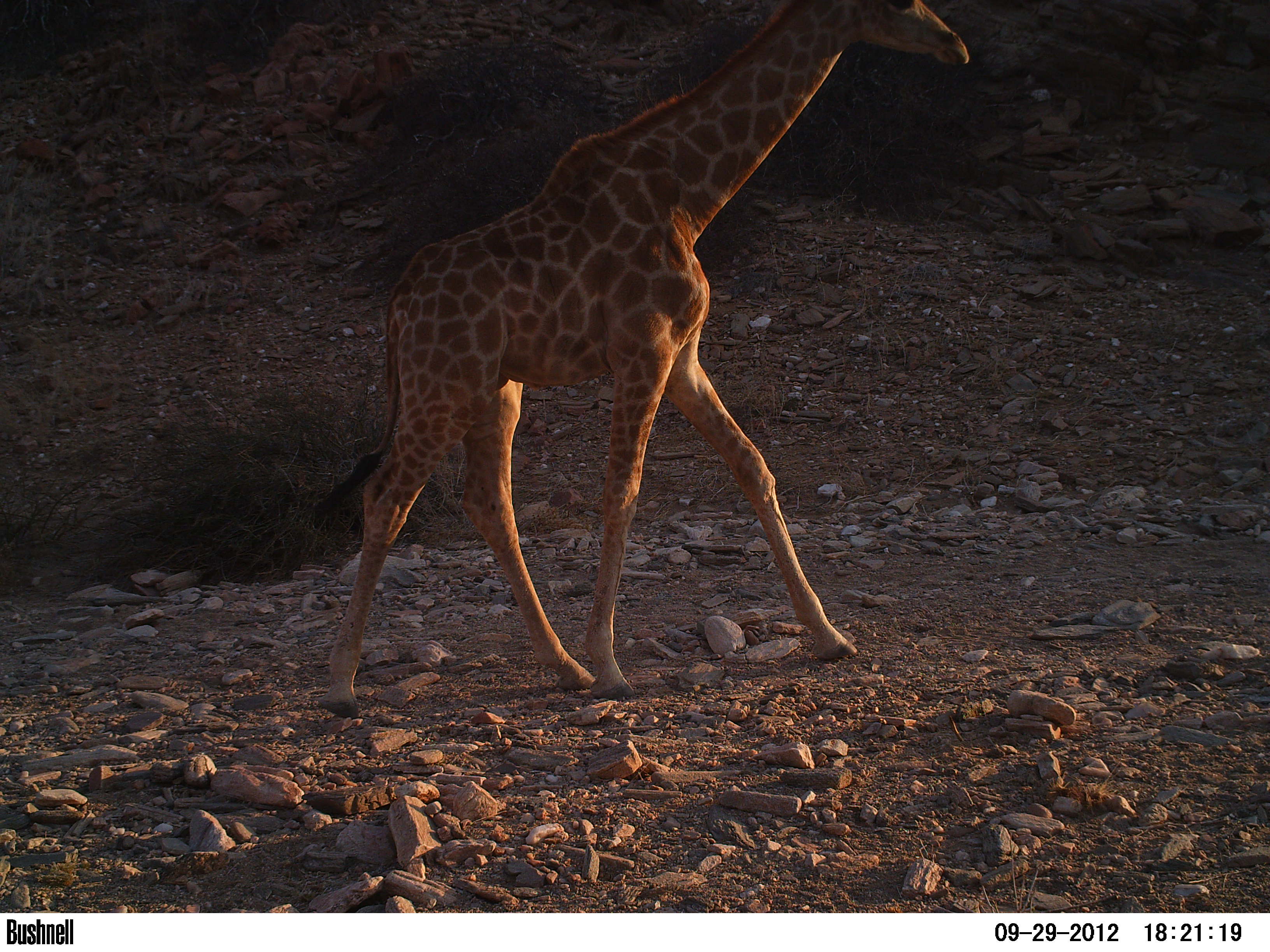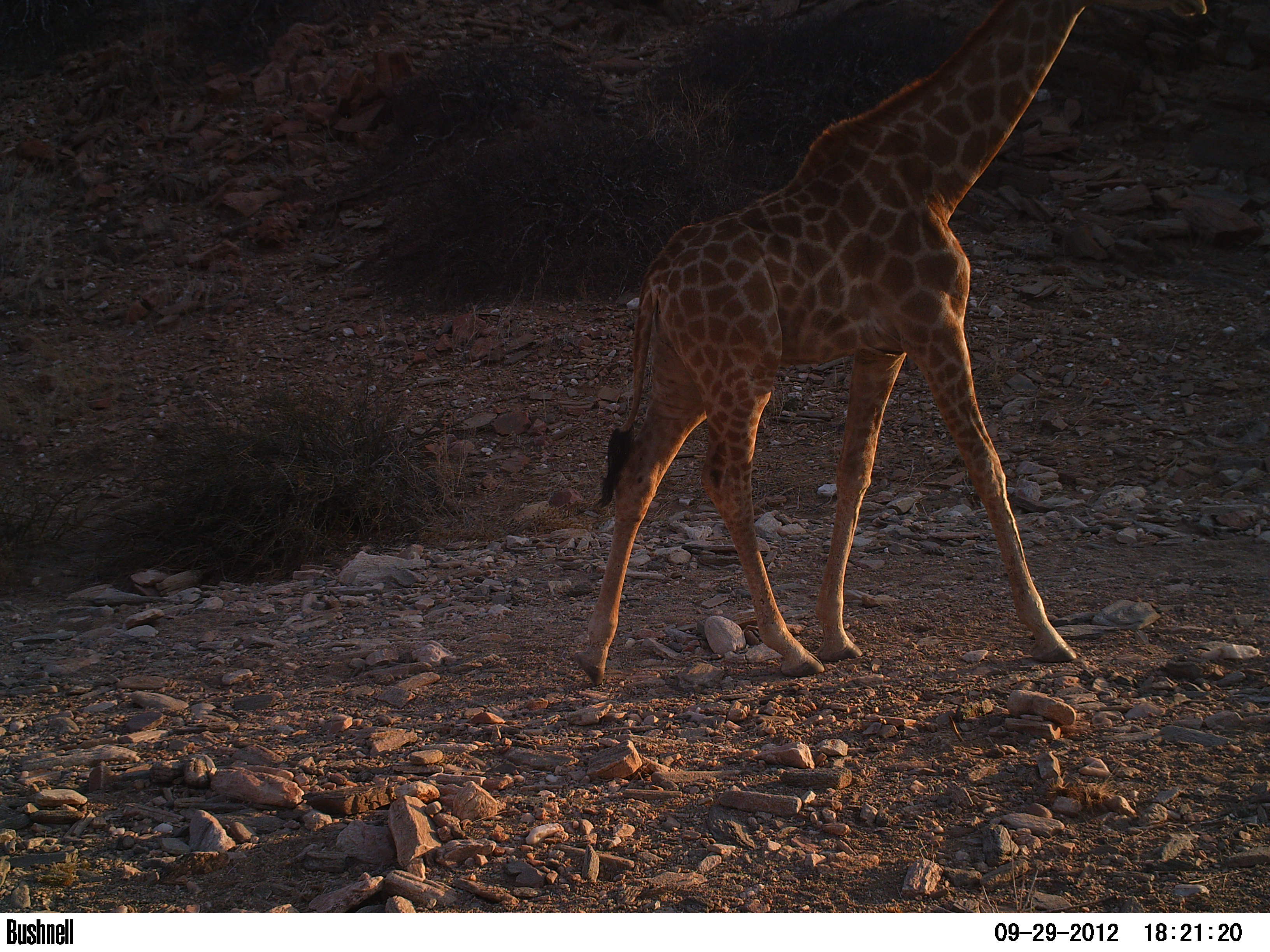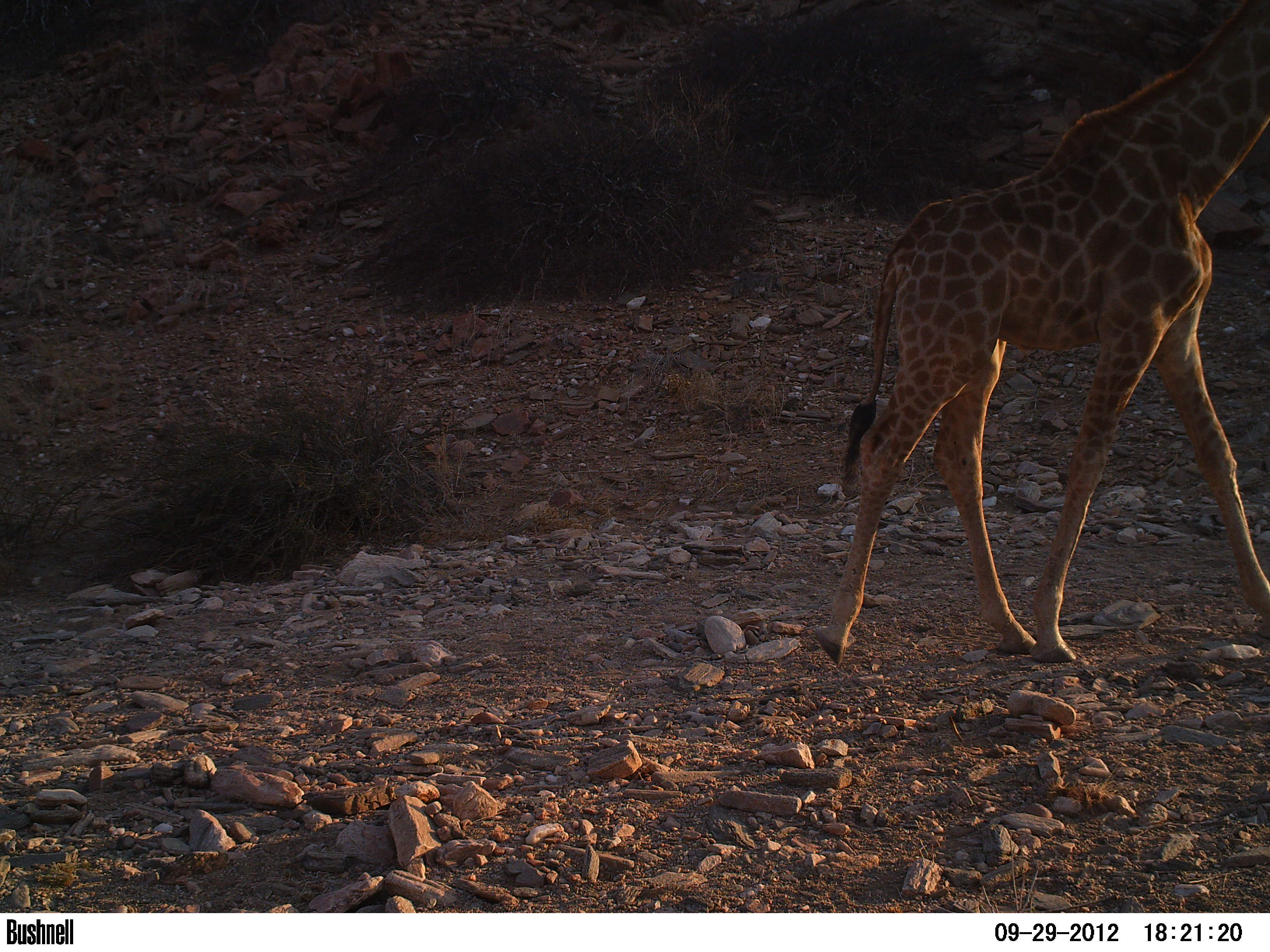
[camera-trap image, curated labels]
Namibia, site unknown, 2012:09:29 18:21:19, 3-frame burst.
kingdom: Animalia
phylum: Chordata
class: Mammalia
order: Artiodactyla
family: Giraffidae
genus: Giraffa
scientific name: Giraffa camelopardalis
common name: giraffe